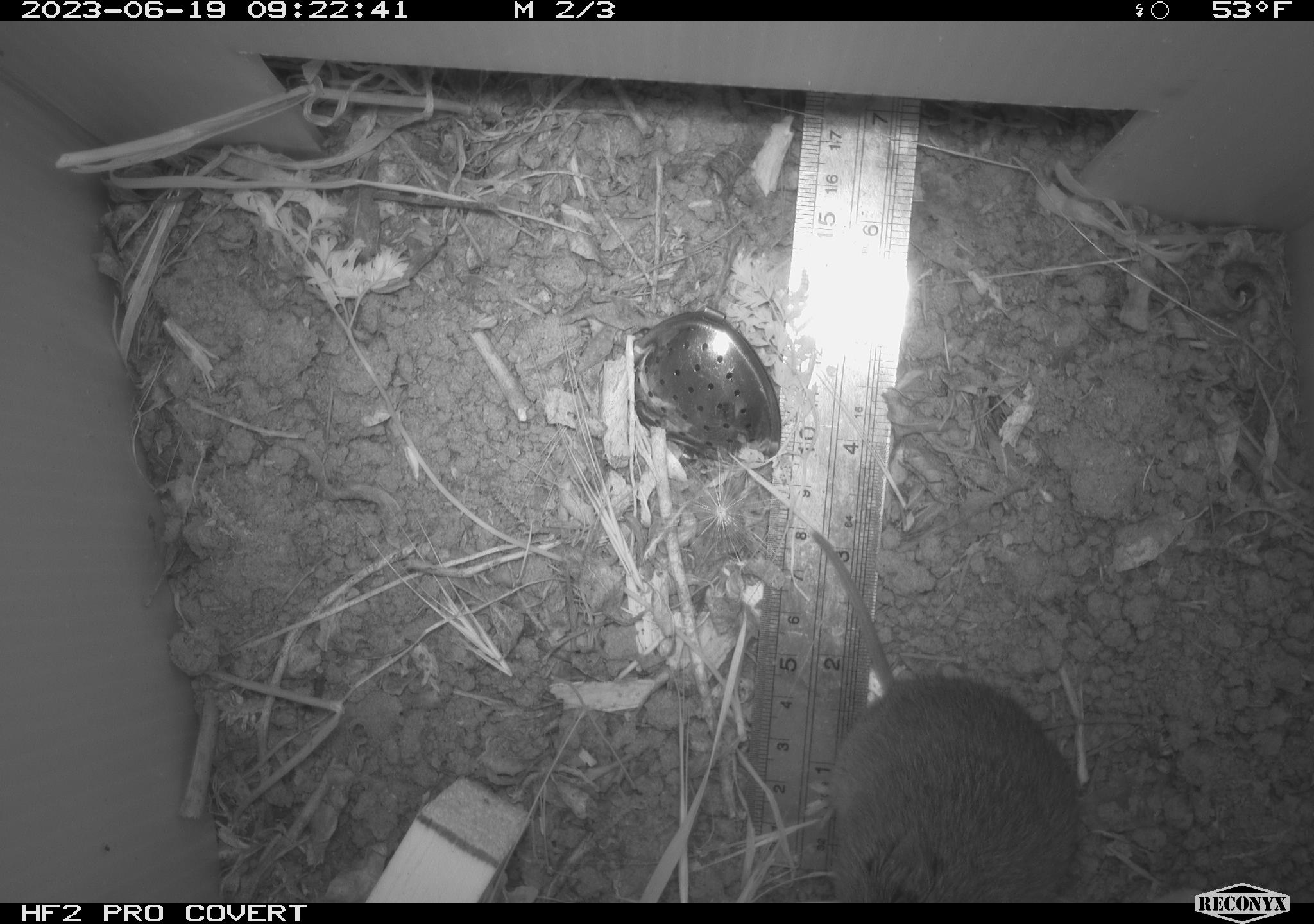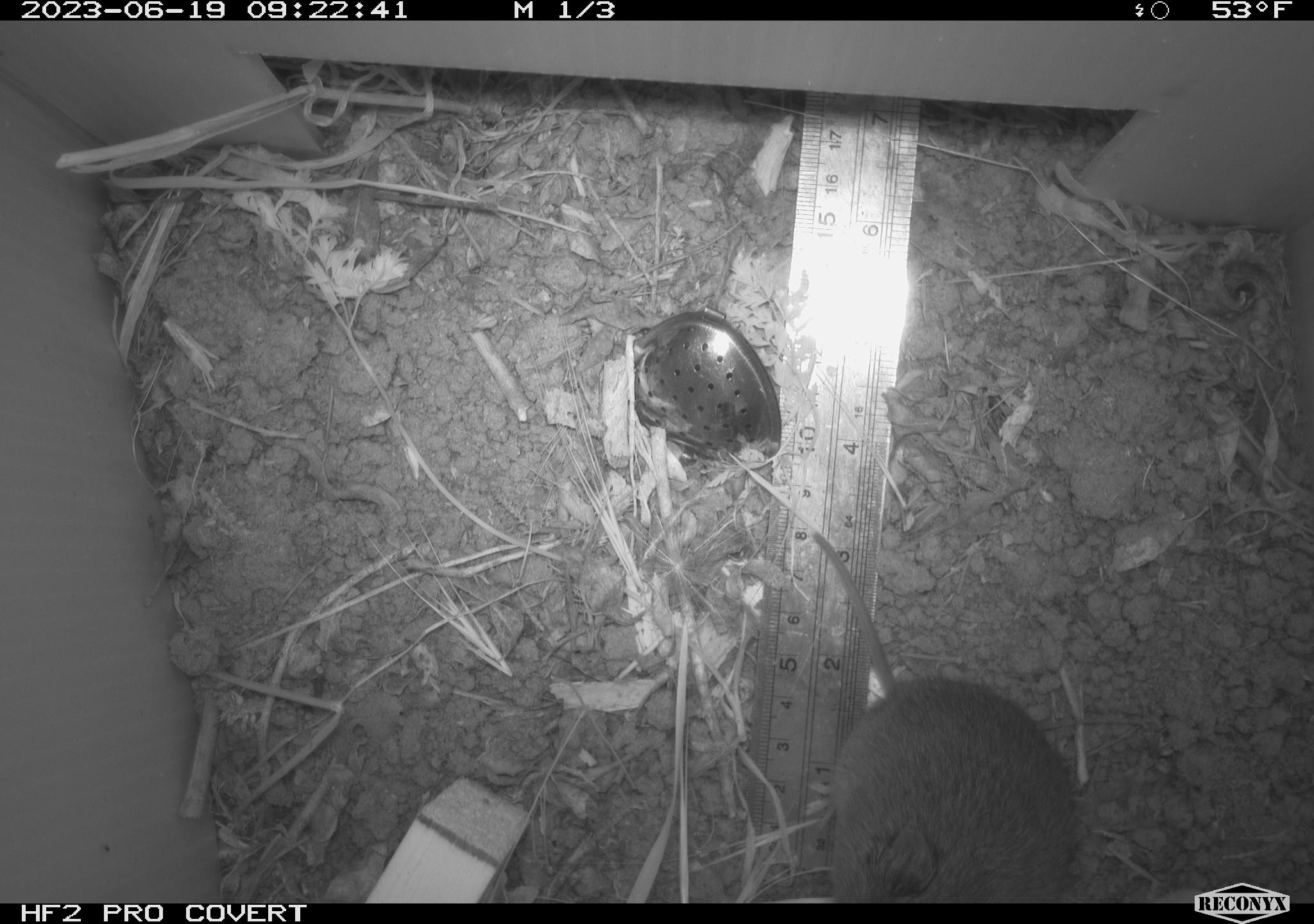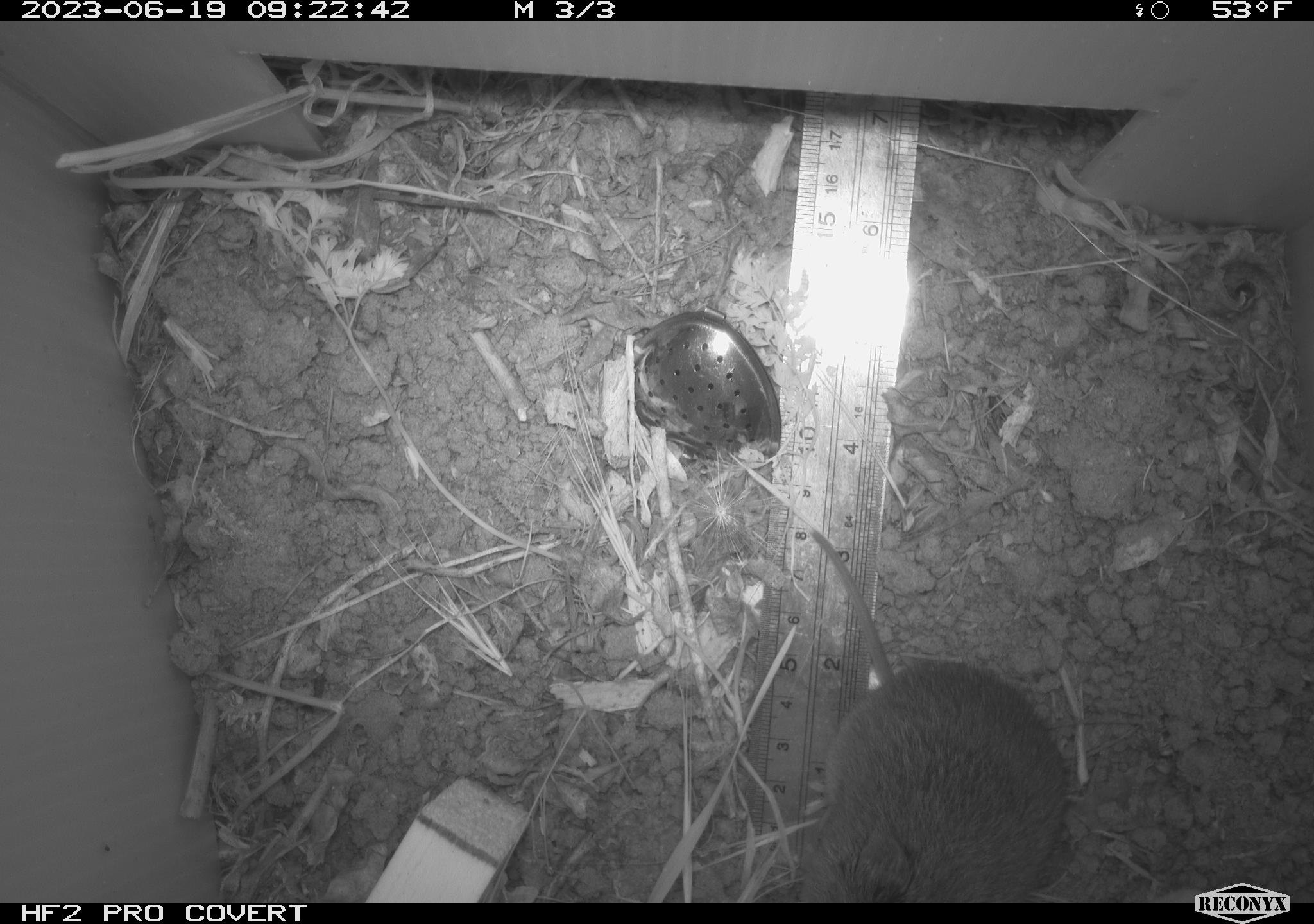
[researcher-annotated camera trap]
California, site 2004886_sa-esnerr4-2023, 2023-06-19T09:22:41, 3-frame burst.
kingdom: Animalia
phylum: Chordata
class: Mammalia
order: Rodentia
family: Cricetidae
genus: Microtus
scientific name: Microtus californicus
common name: california vole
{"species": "california vole (Microtus californicus)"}